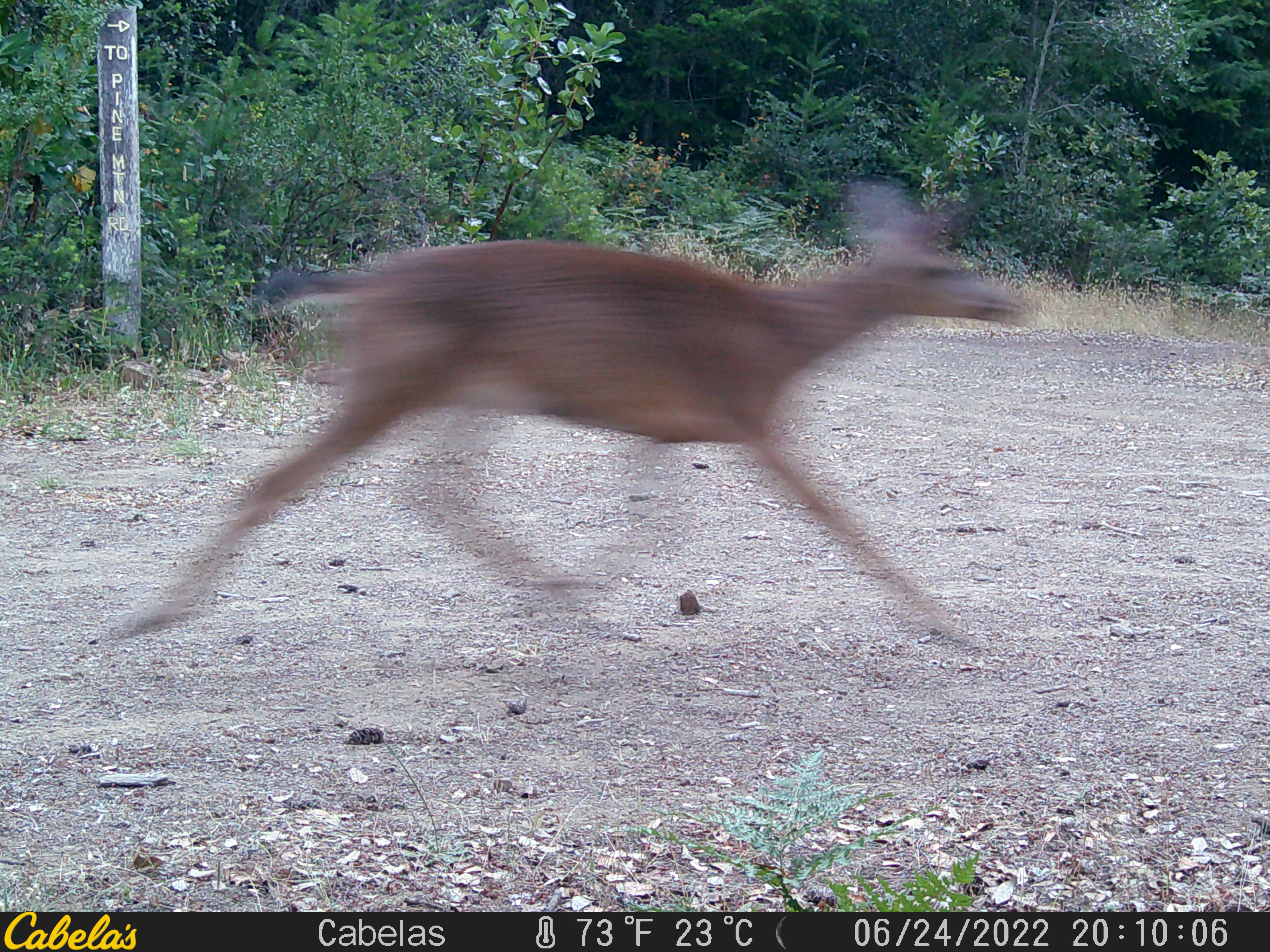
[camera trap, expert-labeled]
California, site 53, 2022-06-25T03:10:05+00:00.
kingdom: Animalia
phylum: Chordata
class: Mammalia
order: Artiodactyla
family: Cervidae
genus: Odocoileus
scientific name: Odocoileus hemionus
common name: mule deer